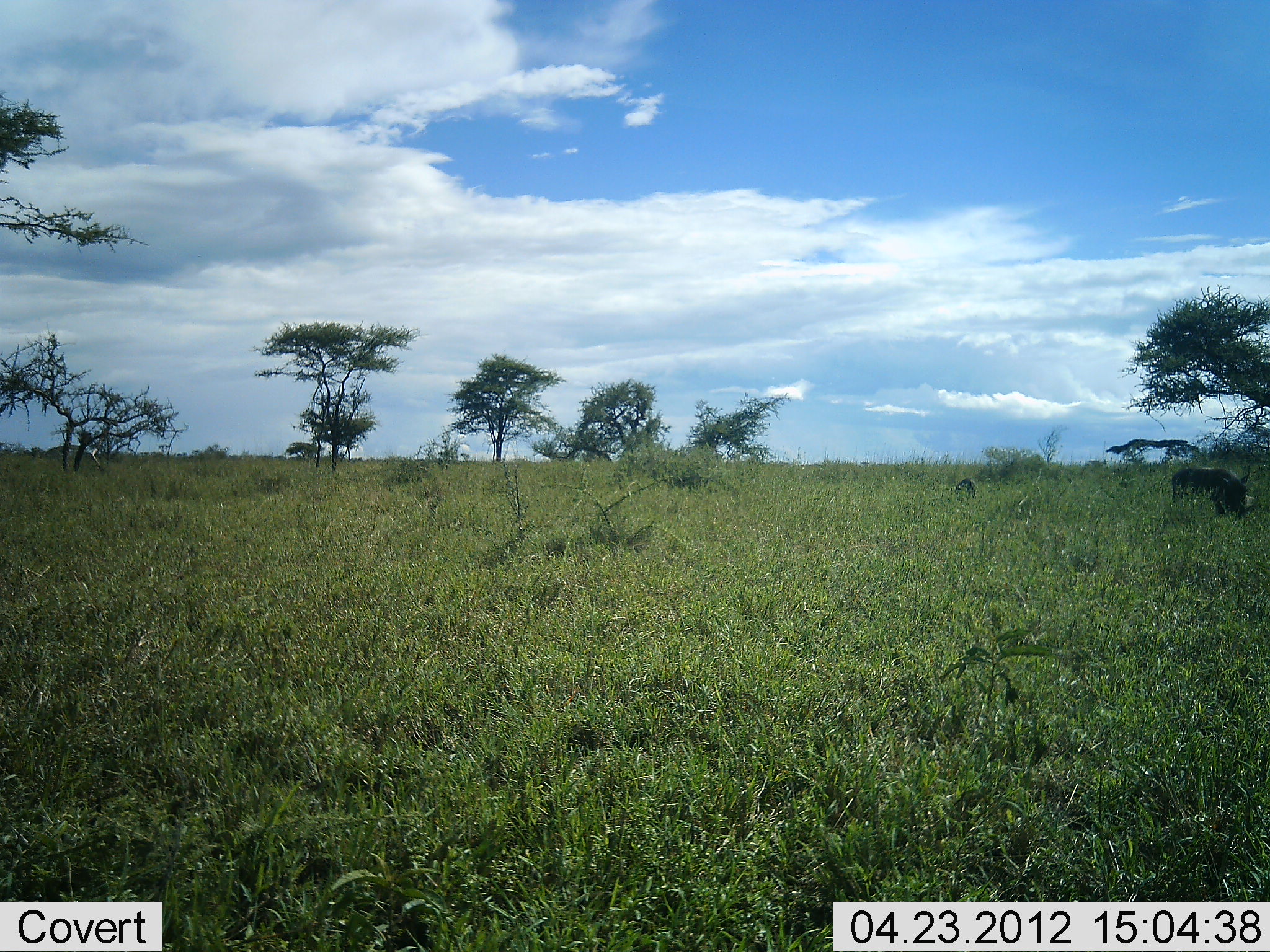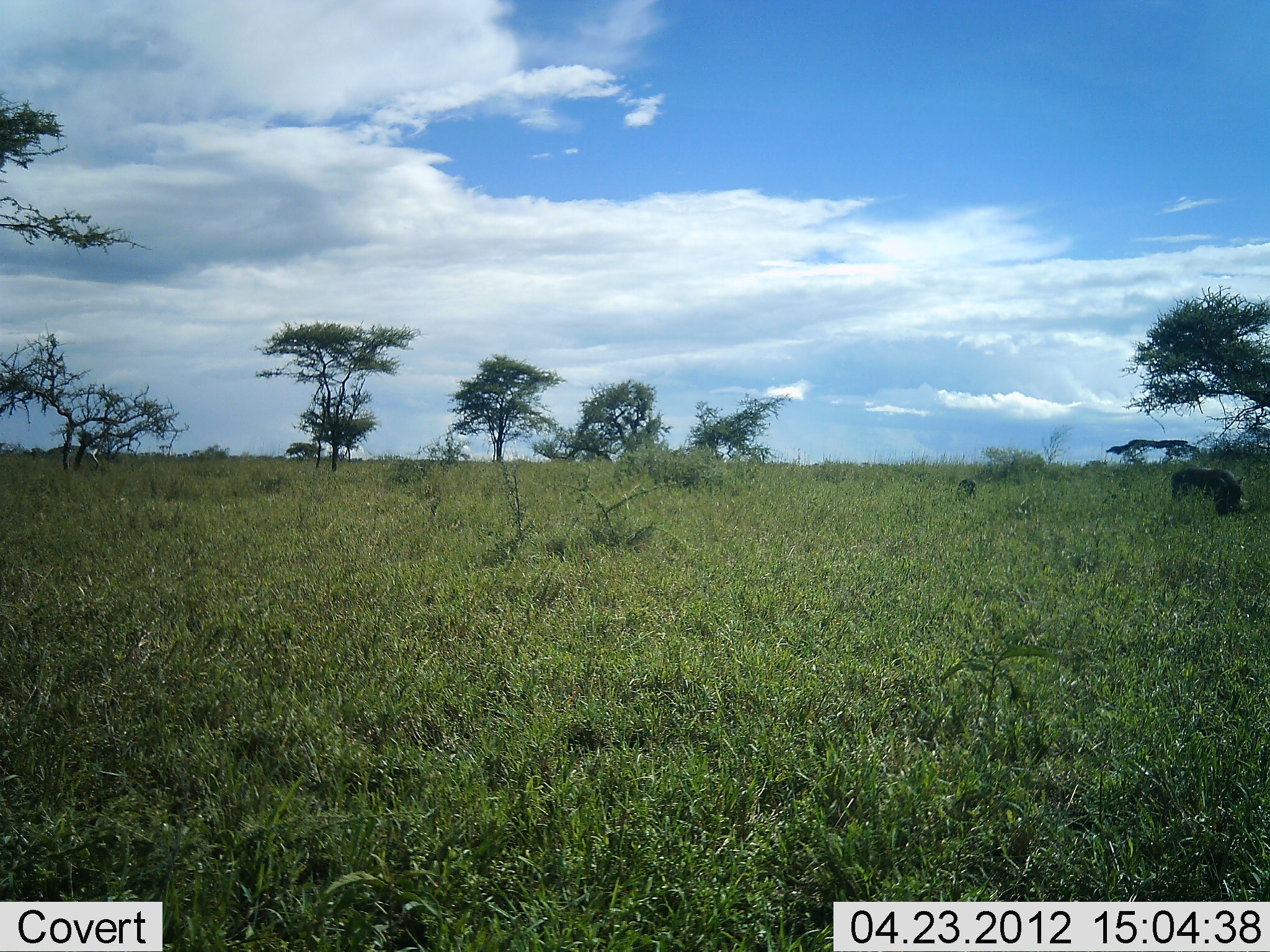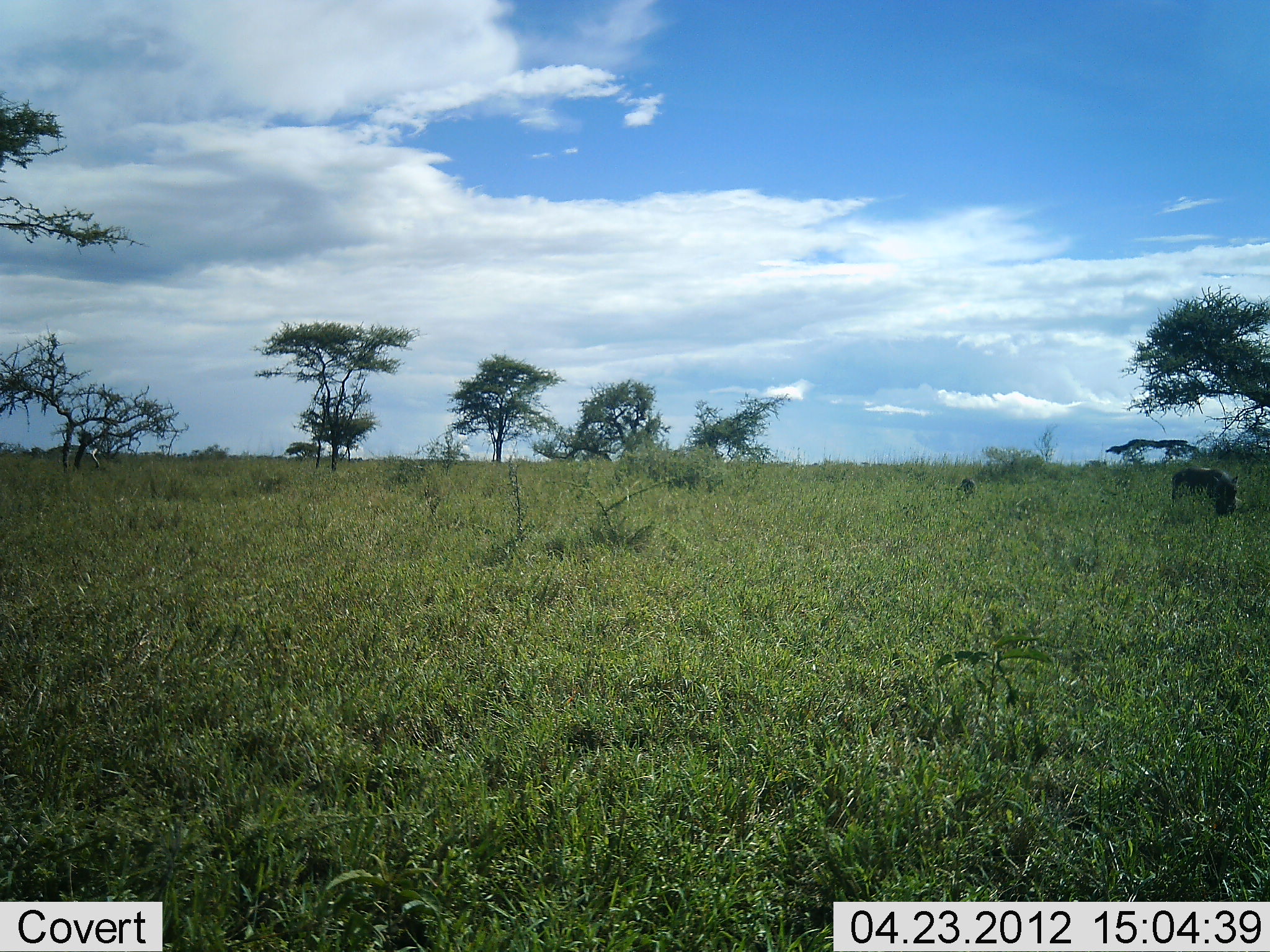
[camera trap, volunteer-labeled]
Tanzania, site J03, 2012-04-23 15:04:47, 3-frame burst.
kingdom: Animalia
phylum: Chordata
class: Mammalia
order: Artiodactyla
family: Suidae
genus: Phacochoerus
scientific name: Phacochoerus africanus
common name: warthog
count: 1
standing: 50%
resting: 6%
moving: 0%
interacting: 0%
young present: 6%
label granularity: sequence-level